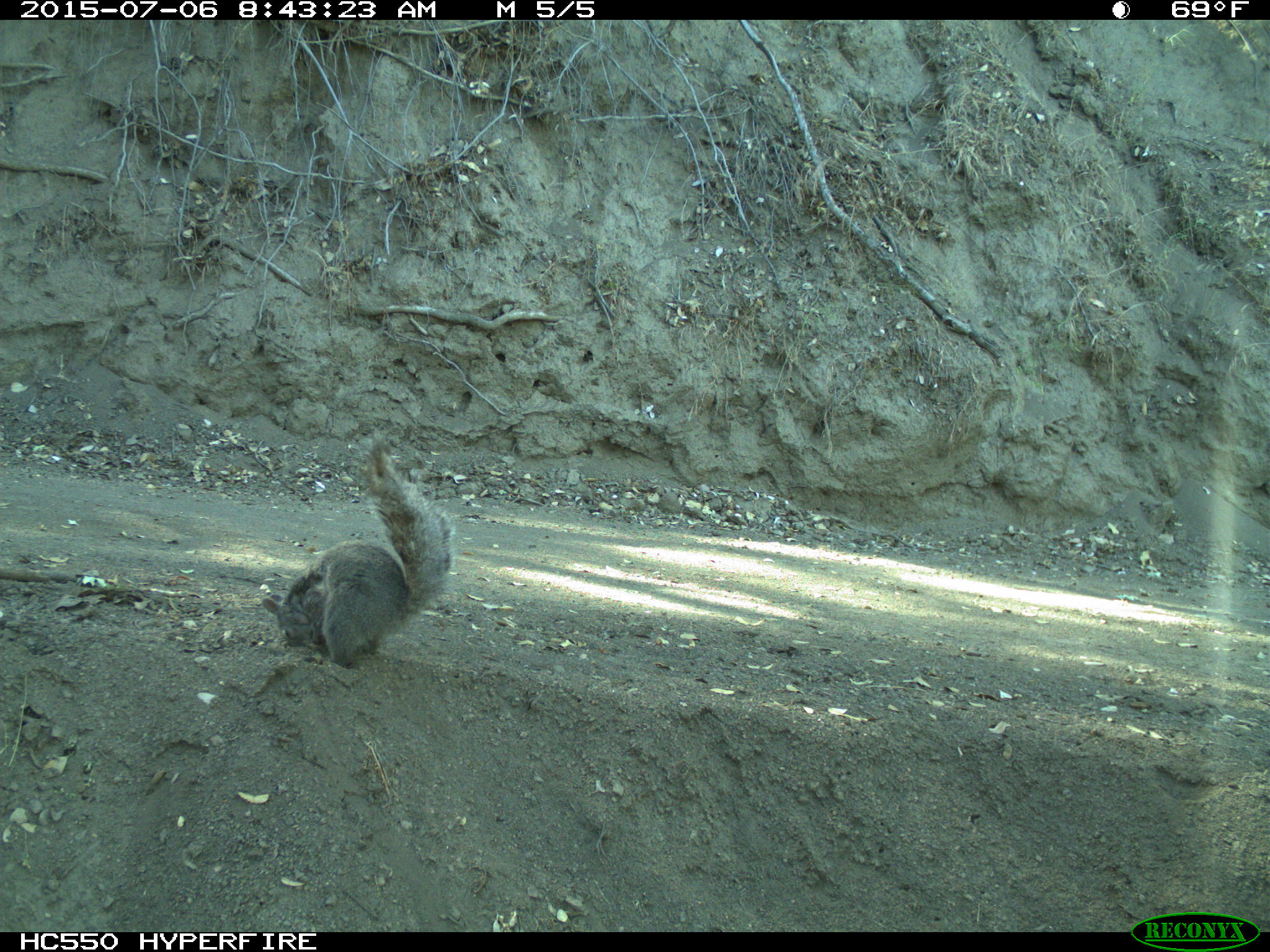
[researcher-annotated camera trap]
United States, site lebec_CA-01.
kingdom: Animalia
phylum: Chordata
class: Mammalia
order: Rodentia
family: Sciuridae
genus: Sciurus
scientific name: Sciurus carolinensis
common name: eastern gray squirrel